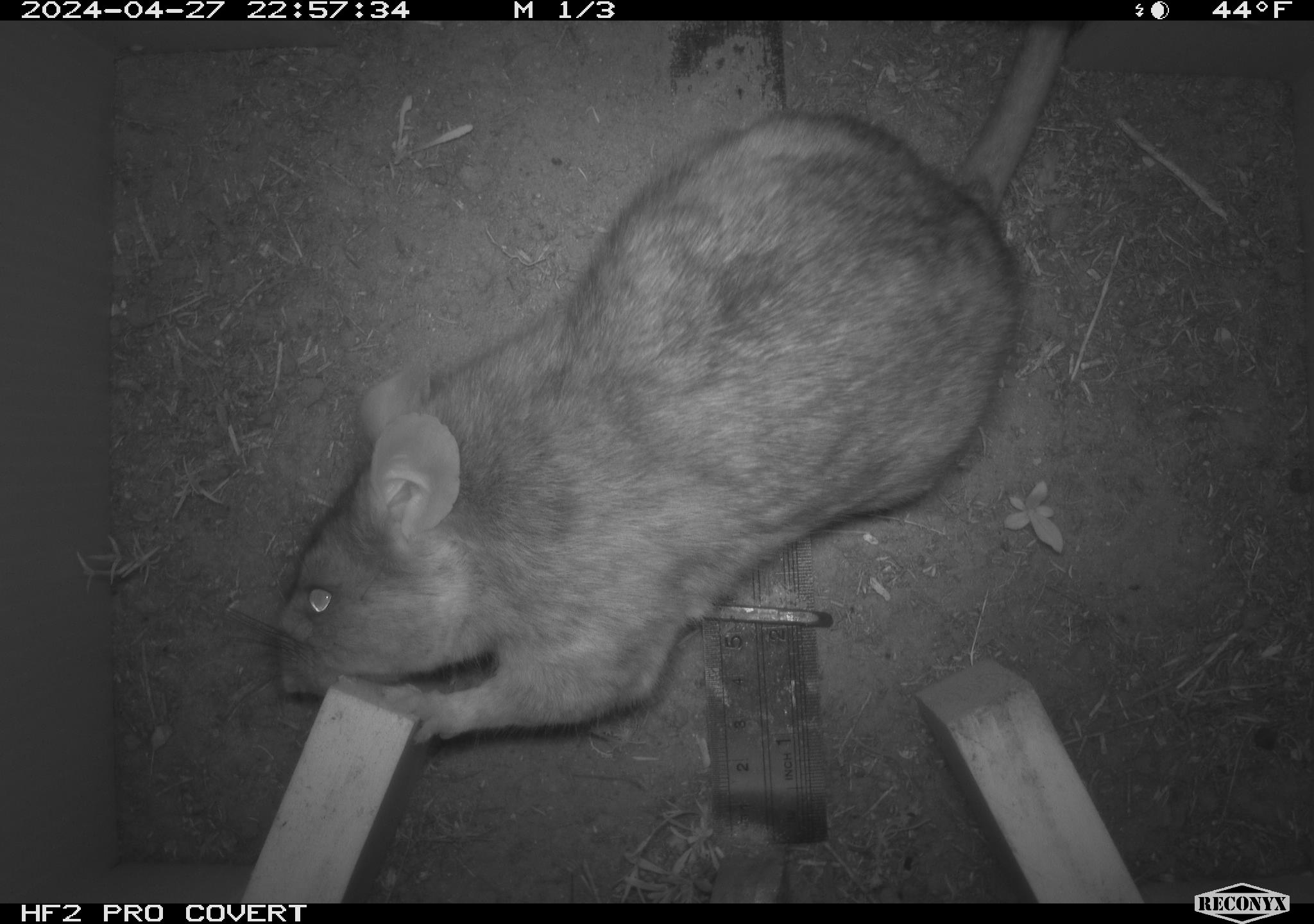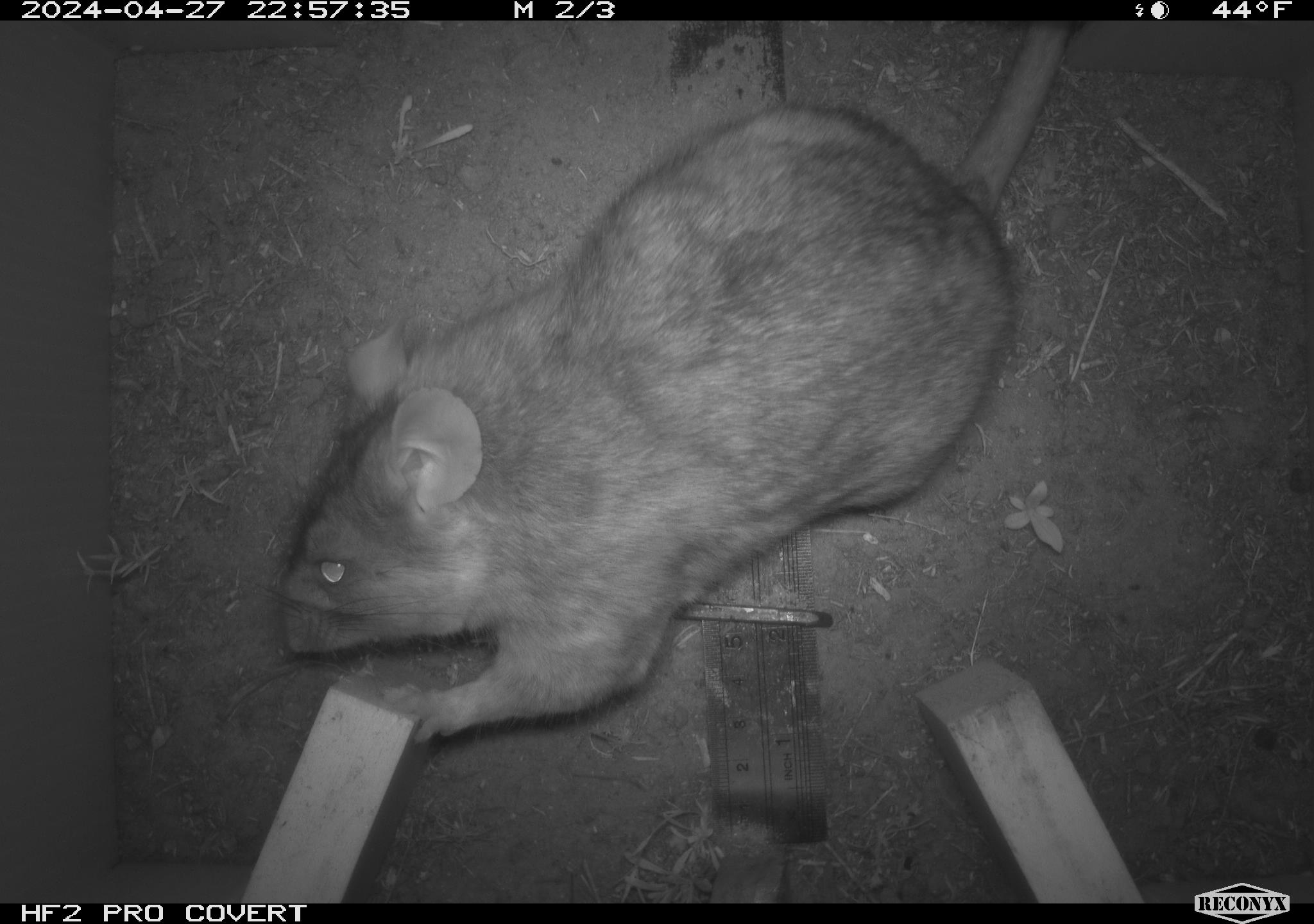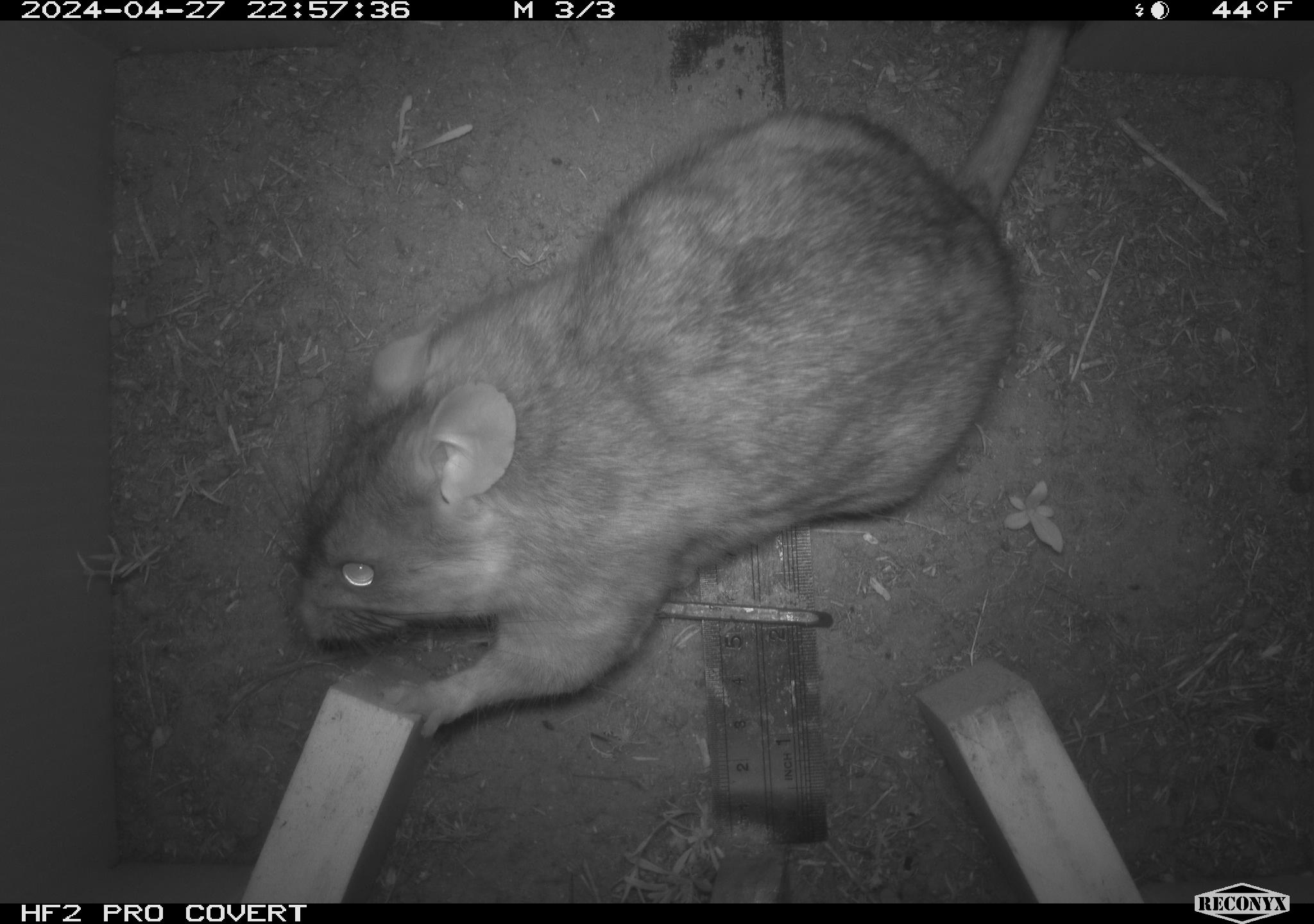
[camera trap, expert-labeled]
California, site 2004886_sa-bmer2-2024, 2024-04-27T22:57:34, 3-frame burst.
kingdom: Animalia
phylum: Chordata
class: Mammalia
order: Rodentia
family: Muridae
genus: Rattus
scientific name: Rattus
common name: rat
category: rattus species